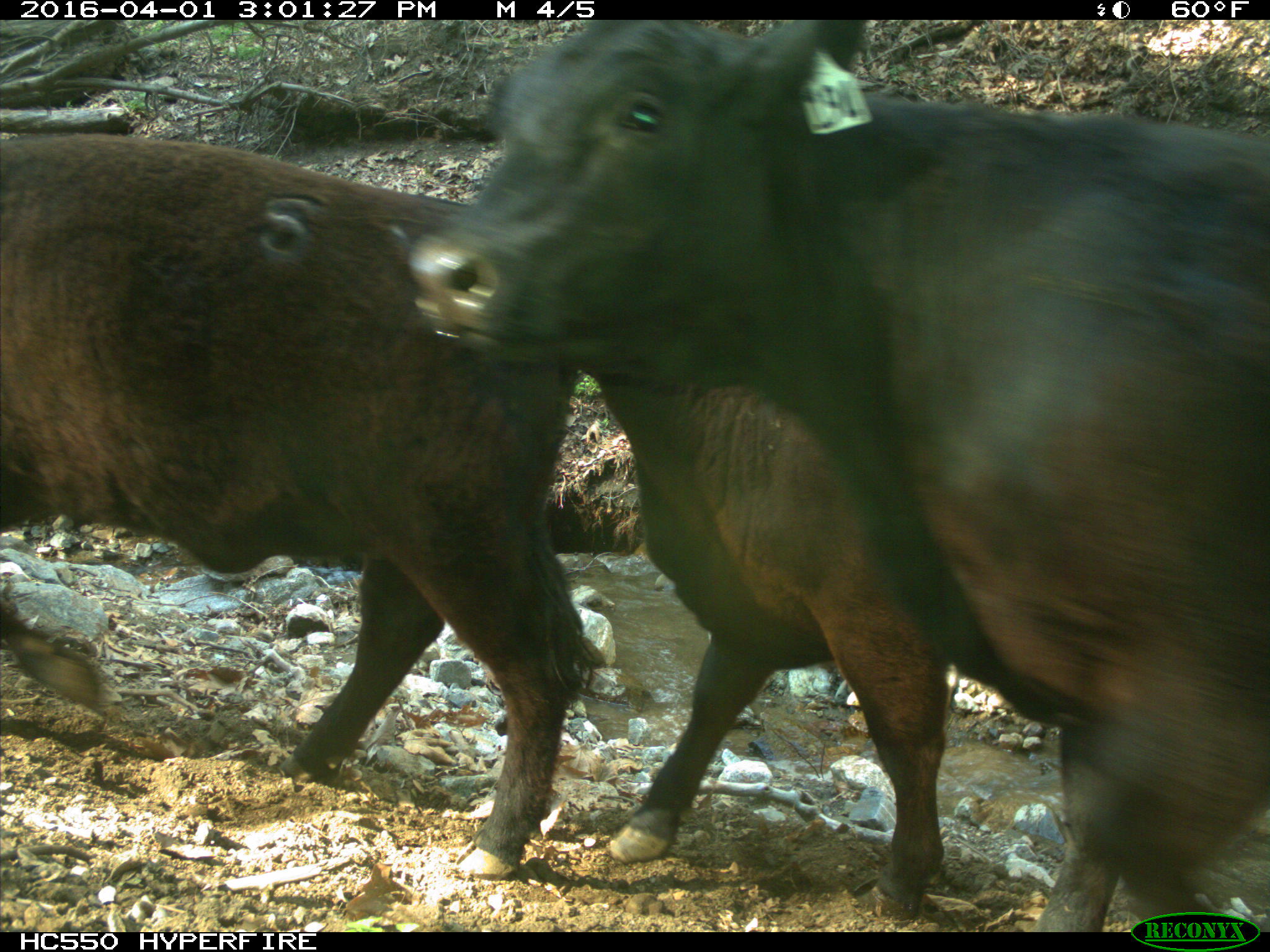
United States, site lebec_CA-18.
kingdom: Animalia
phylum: Chordata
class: Mammalia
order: Artiodactyla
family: Bovidae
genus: Bos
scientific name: Bos taurus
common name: domestic cow